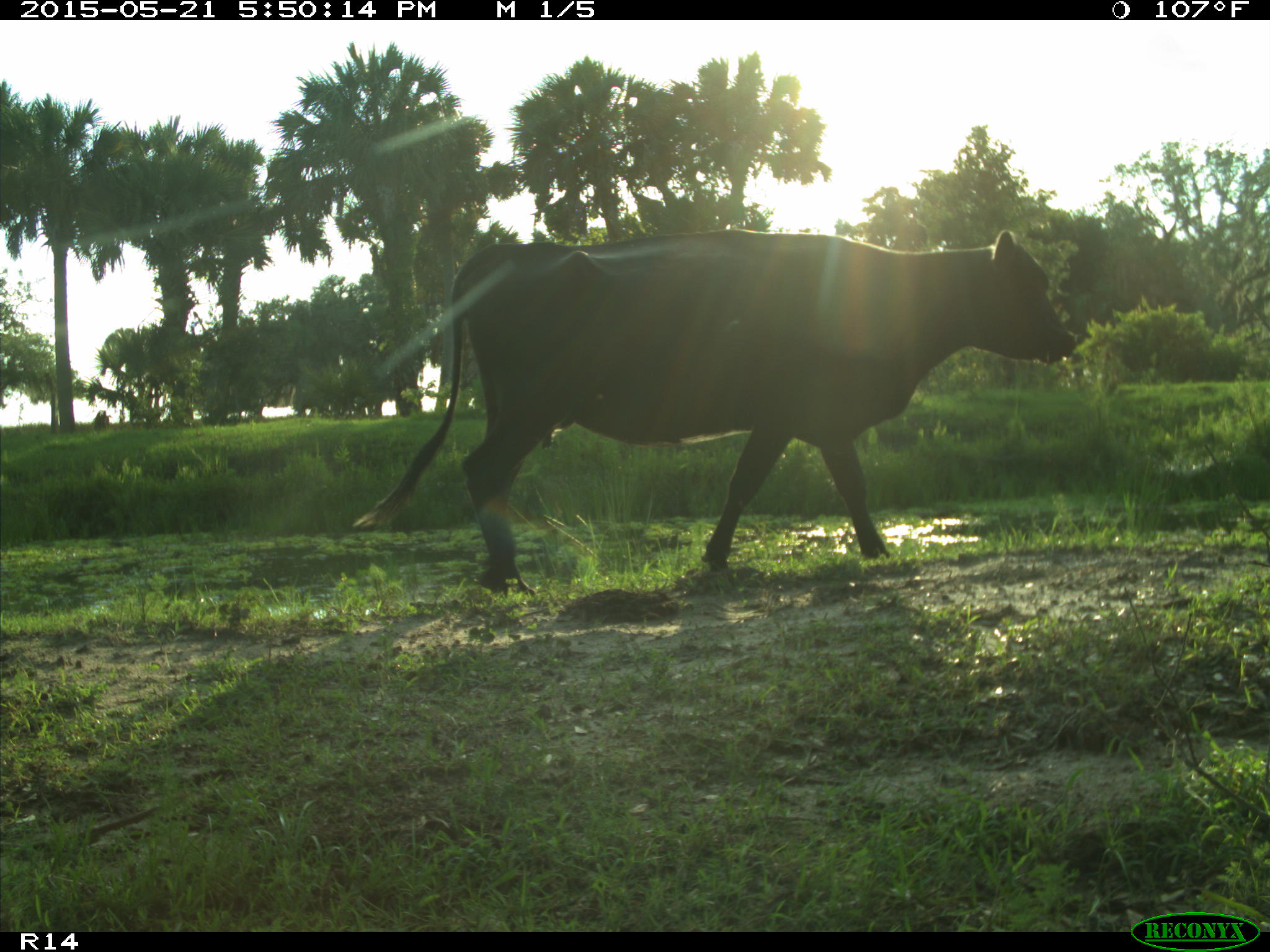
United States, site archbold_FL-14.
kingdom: Animalia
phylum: Chordata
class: Mammalia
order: Artiodactyla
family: Bovidae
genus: Bos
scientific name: Bos taurus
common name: domestic cow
Bos taurus (domestic cow).